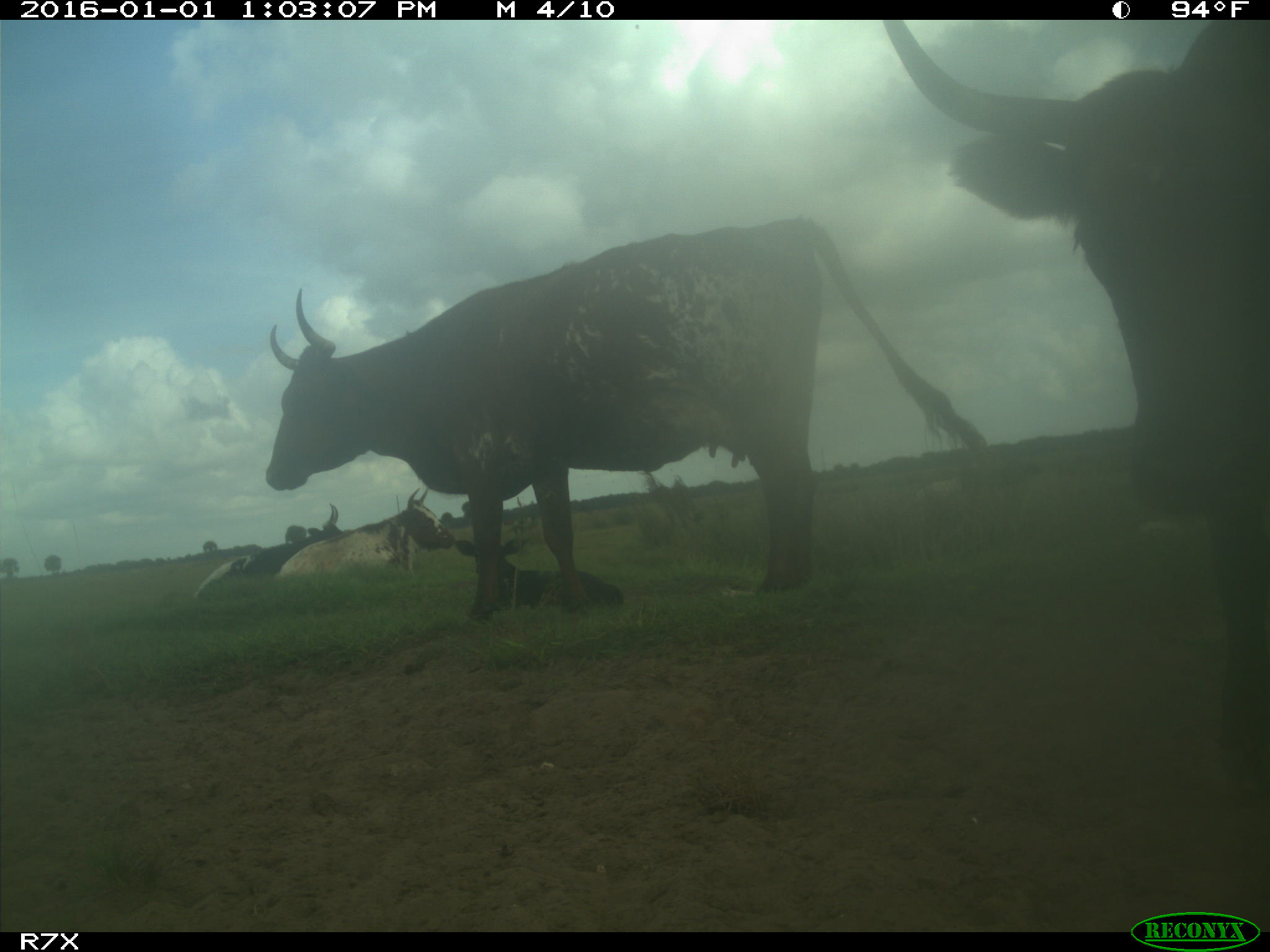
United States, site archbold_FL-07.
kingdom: Animalia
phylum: Chordata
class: Mammalia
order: Artiodactyla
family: Bovidae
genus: Bos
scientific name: Bos taurus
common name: domestic cow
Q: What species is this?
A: Bos taurus (domestic cow).